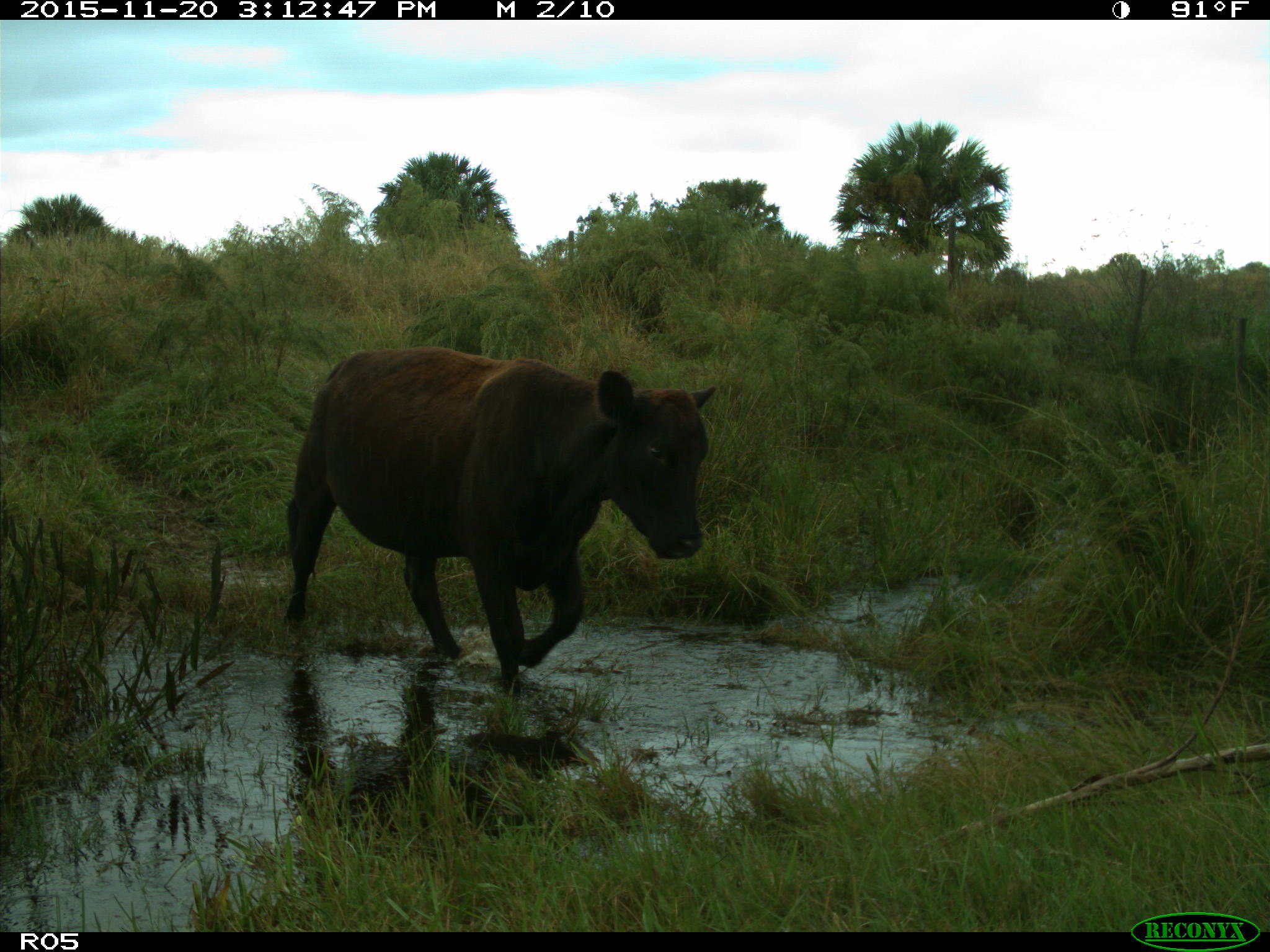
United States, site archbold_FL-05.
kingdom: Animalia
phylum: Chordata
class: Mammalia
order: Artiodactyla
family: Bovidae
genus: Bos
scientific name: Bos taurus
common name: domestic cow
Bos taurus (domestic cow).